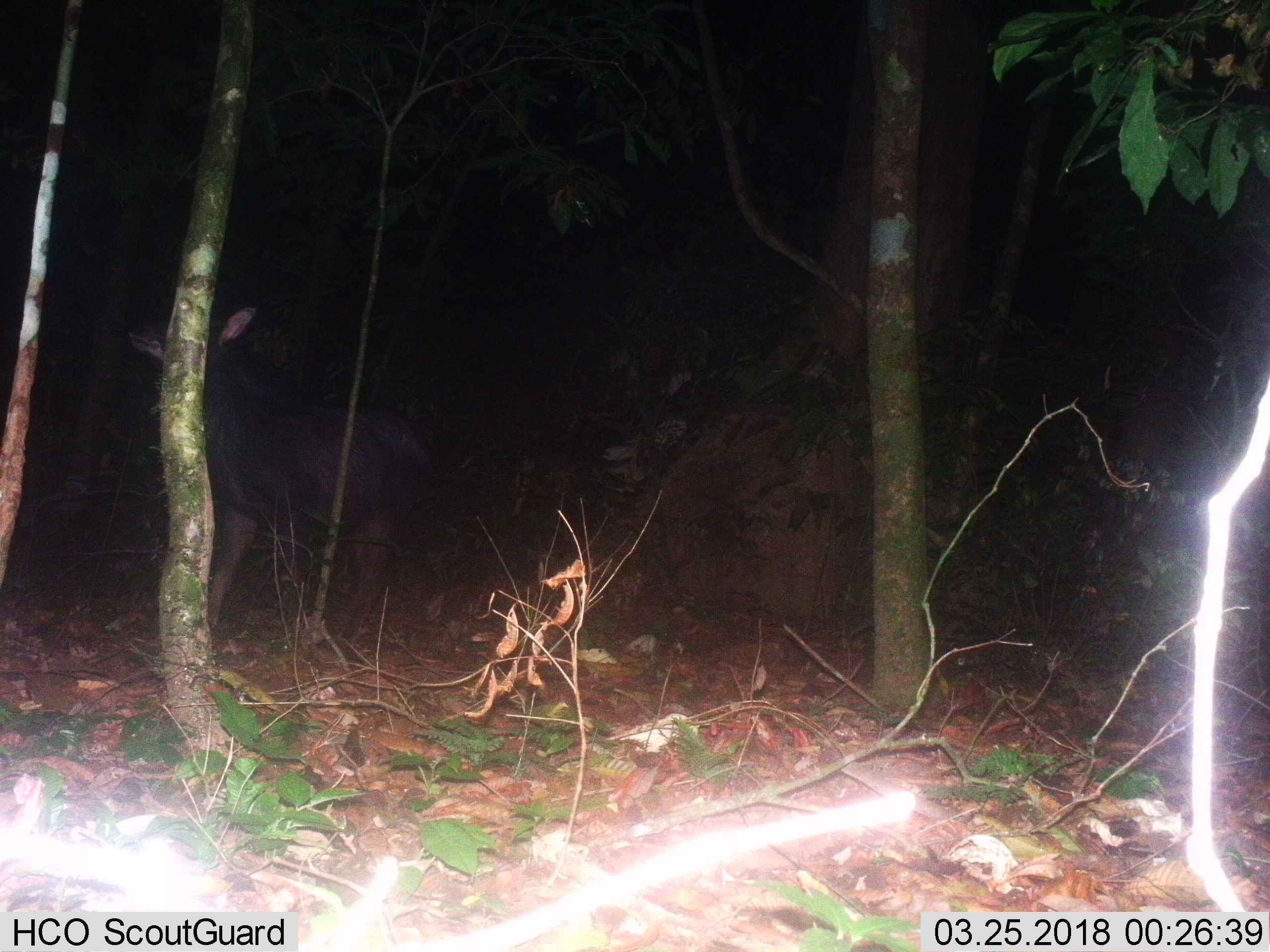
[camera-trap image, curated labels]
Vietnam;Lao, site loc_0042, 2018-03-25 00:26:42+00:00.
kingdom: Animalia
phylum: Chordata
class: Mammalia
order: Artiodactyla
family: Bovidae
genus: Capricornis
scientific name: Capricornis sumatraensis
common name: chinese serow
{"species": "chinese serow (Capricornis sumatraensis)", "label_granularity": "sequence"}